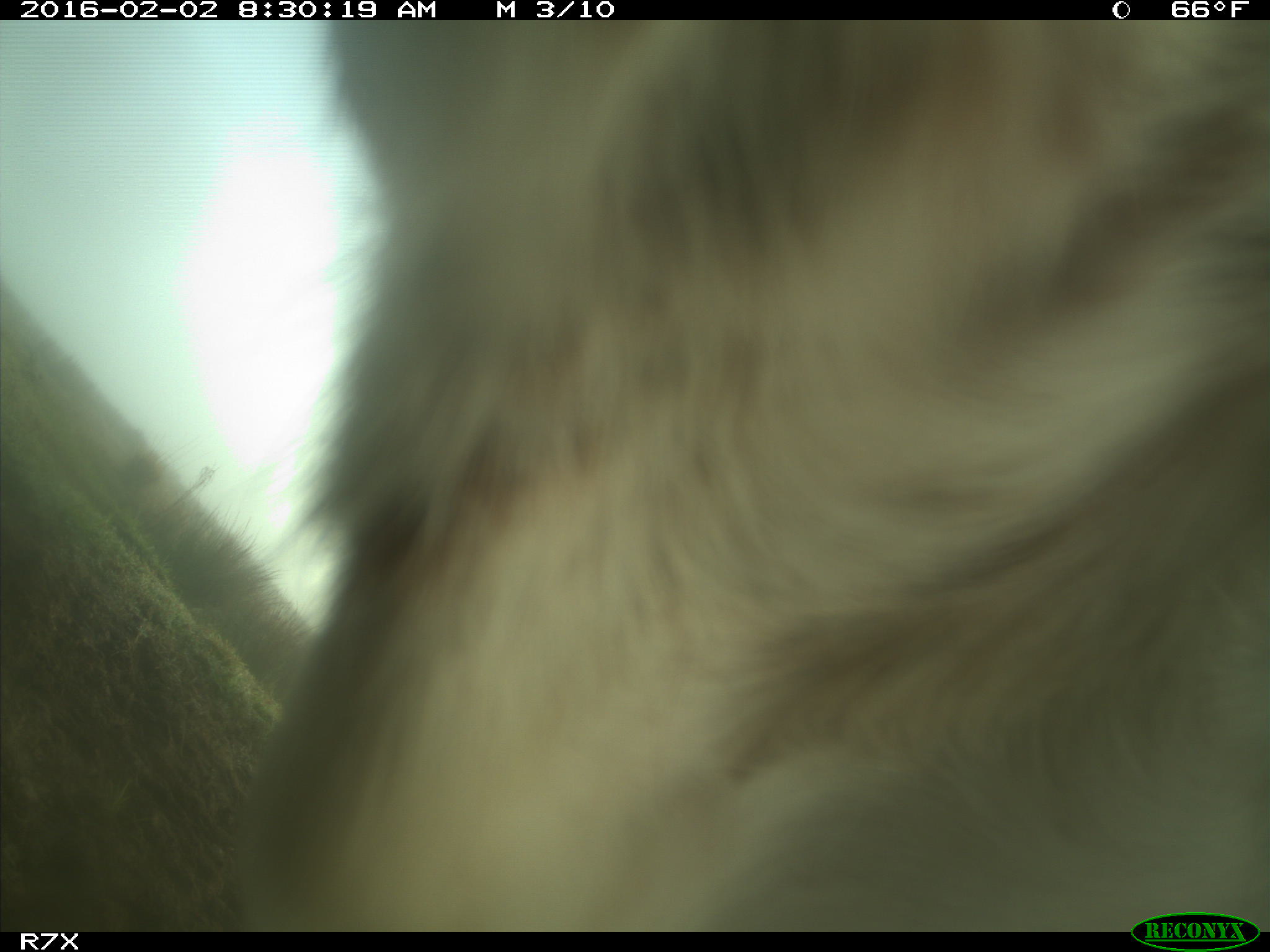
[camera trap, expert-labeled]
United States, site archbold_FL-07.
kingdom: Animalia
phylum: Chordata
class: Mammalia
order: Artiodactyla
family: Bovidae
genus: Bos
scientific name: Bos taurus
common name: domestic cow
Bos taurus (domestic cow).